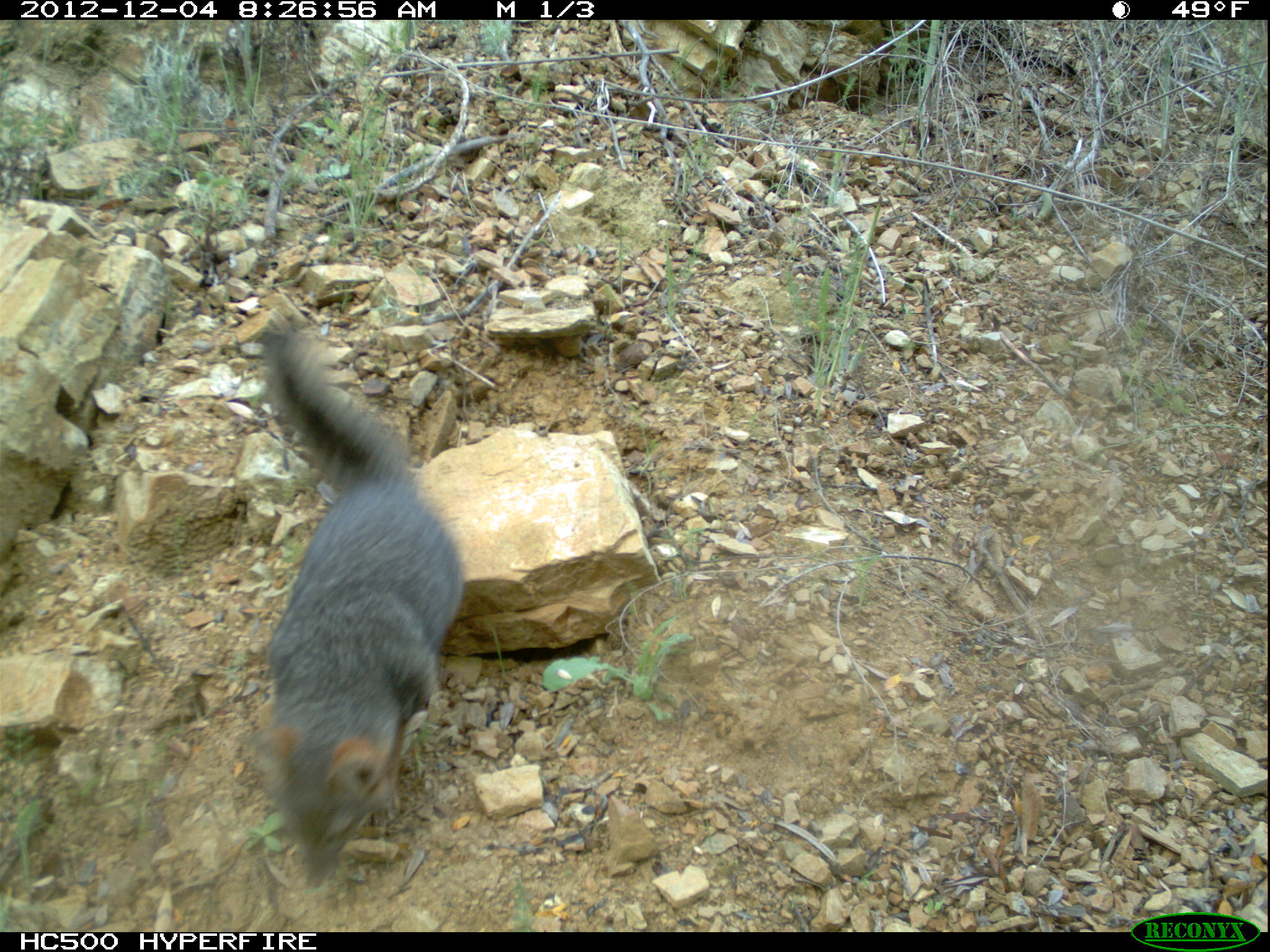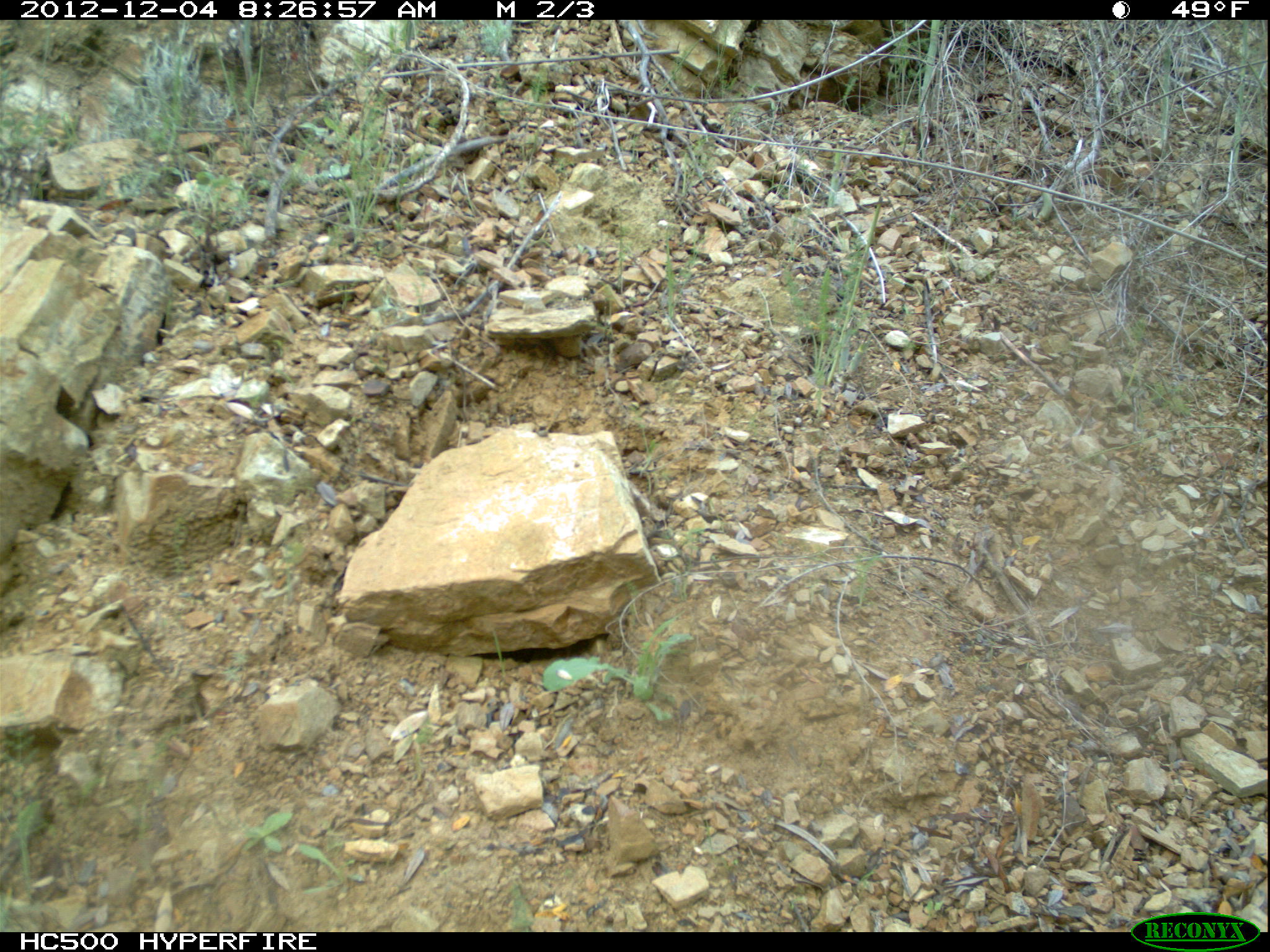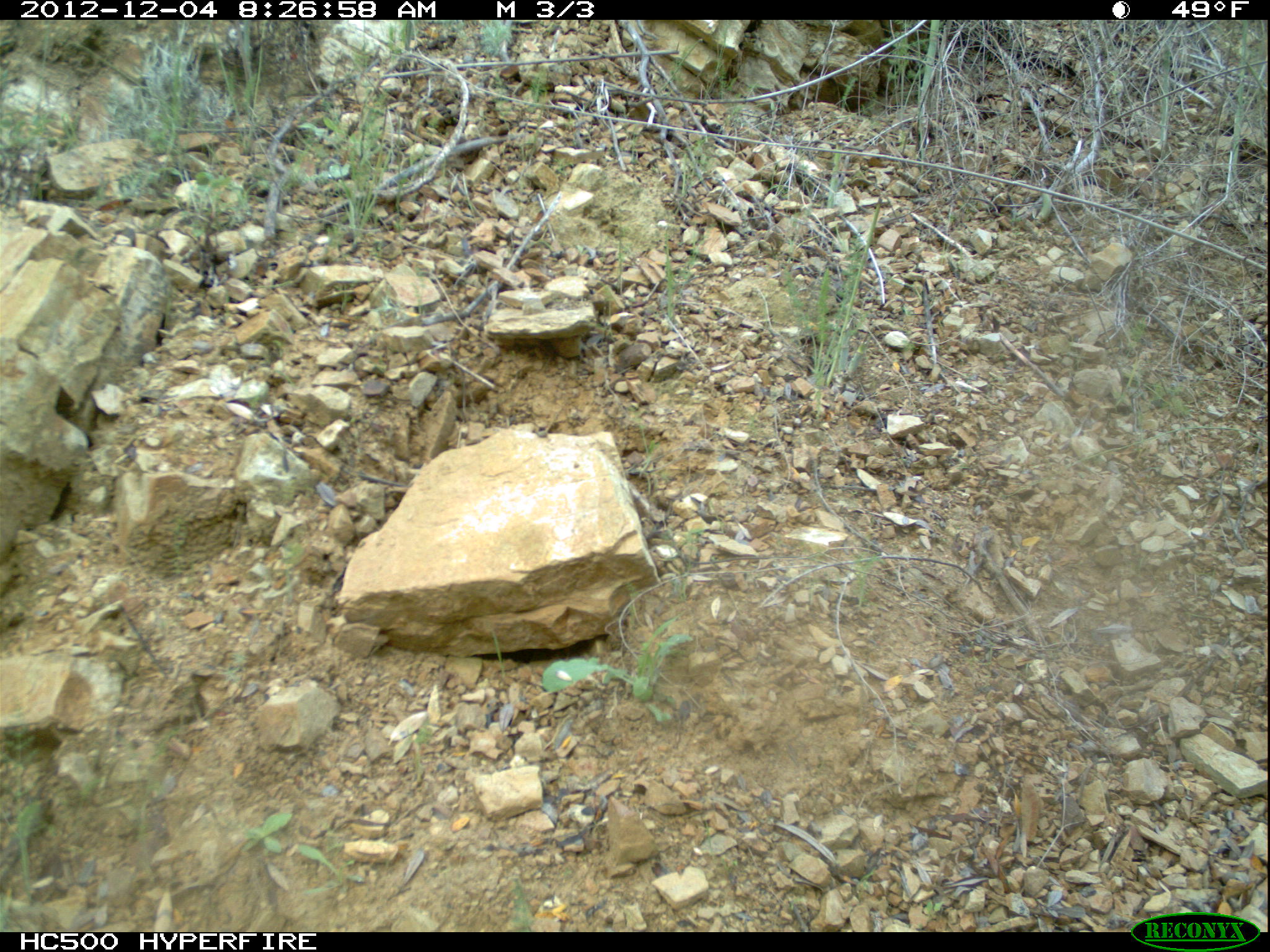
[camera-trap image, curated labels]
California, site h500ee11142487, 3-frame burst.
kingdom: Animalia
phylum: Chordata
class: Mammalia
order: Carnivora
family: Canidae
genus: Urocyon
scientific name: Urocyon littoralis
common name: island fox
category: fox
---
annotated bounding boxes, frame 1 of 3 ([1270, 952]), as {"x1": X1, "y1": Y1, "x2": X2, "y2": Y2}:
fox: {"x1": 264, "y1": 332, "x2": 464, "y2": 887}